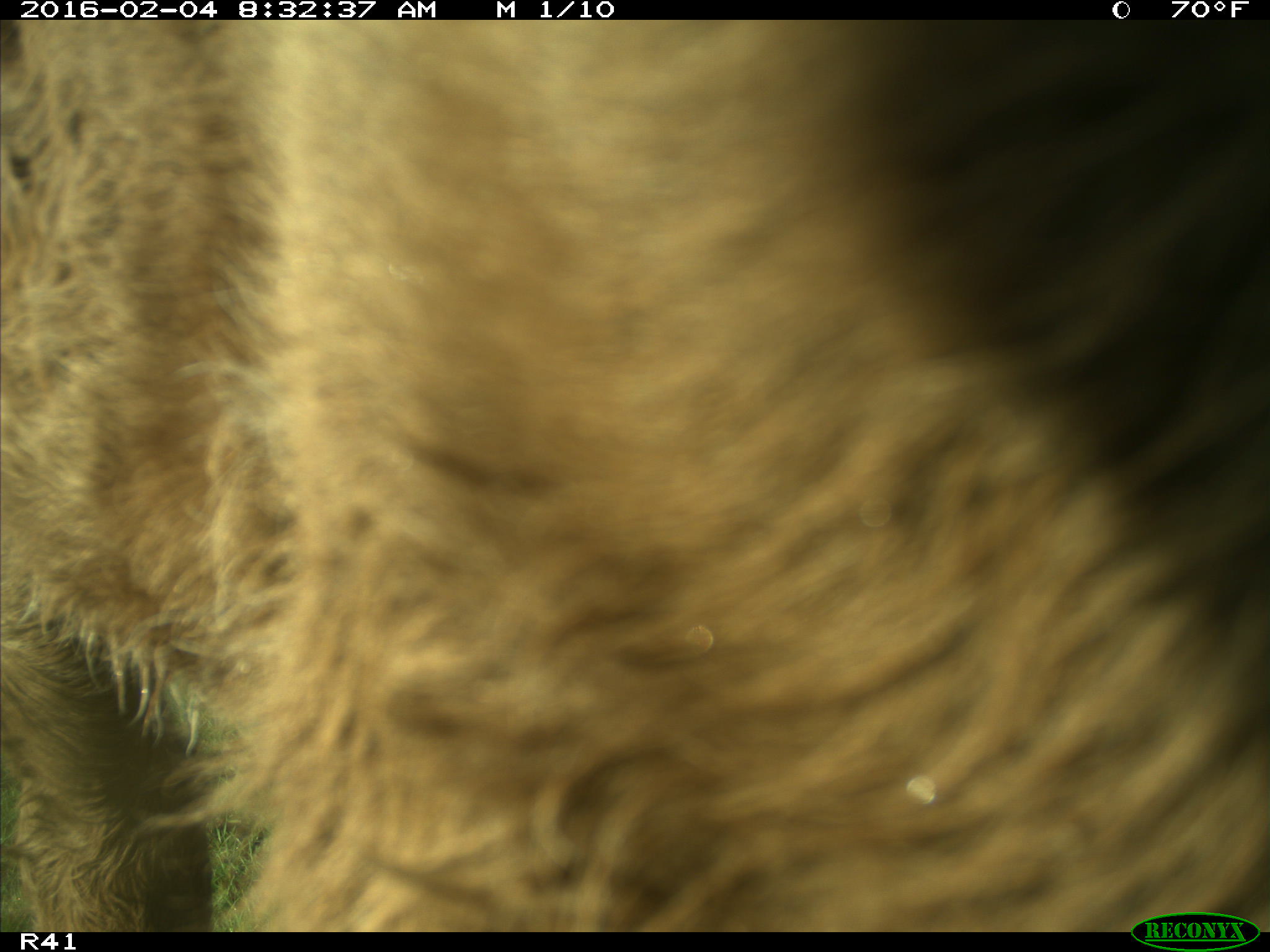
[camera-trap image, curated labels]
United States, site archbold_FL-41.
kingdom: Animalia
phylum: Chordata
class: Mammalia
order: Artiodactyla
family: Bovidae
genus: Bos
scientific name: Bos taurus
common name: domestic cow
Bos taurus (domestic cow).